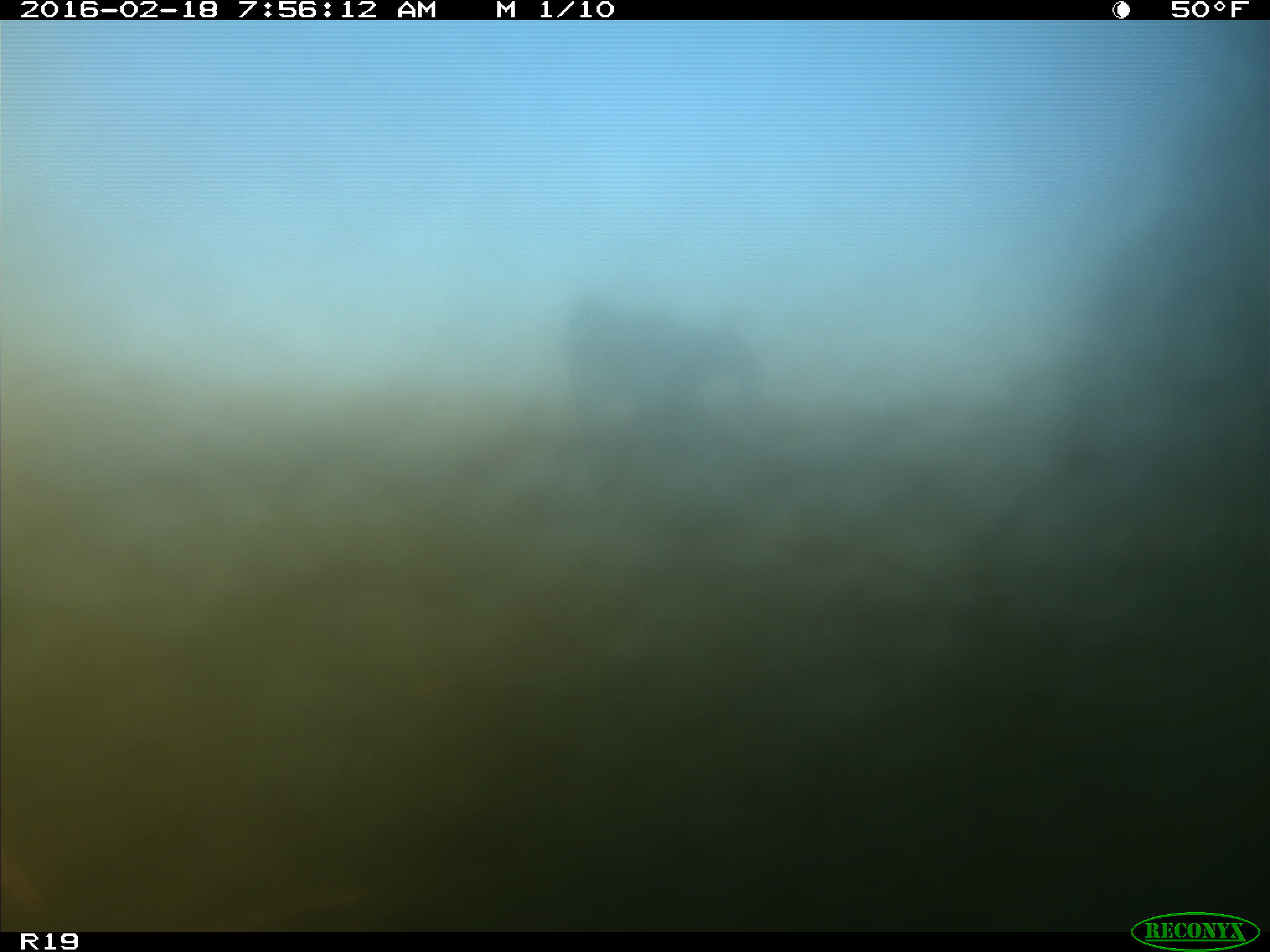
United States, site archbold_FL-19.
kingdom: Animalia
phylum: Chordata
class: Mammalia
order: Artiodactyla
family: Bovidae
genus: Bos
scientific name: Bos taurus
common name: domestic cow